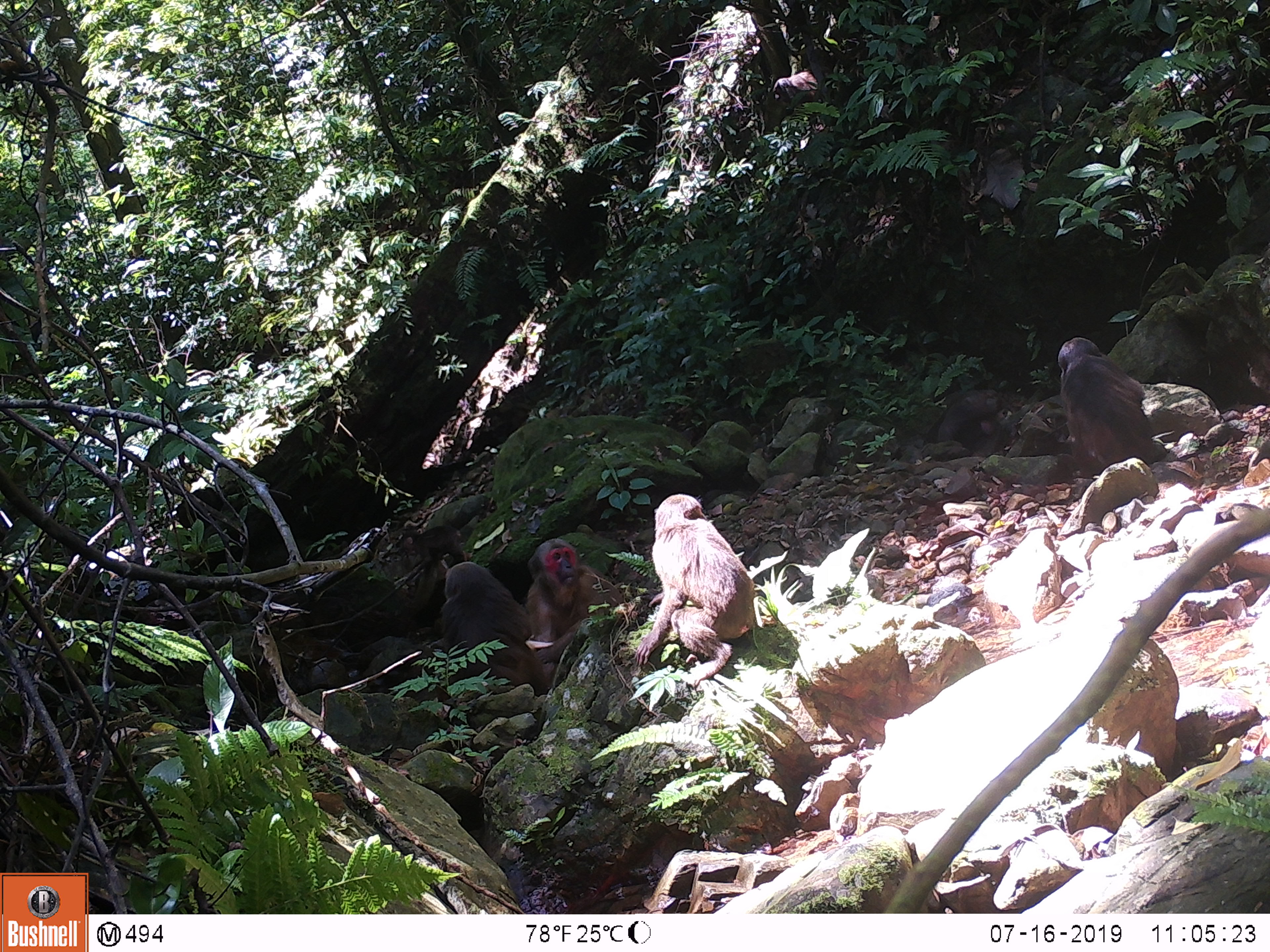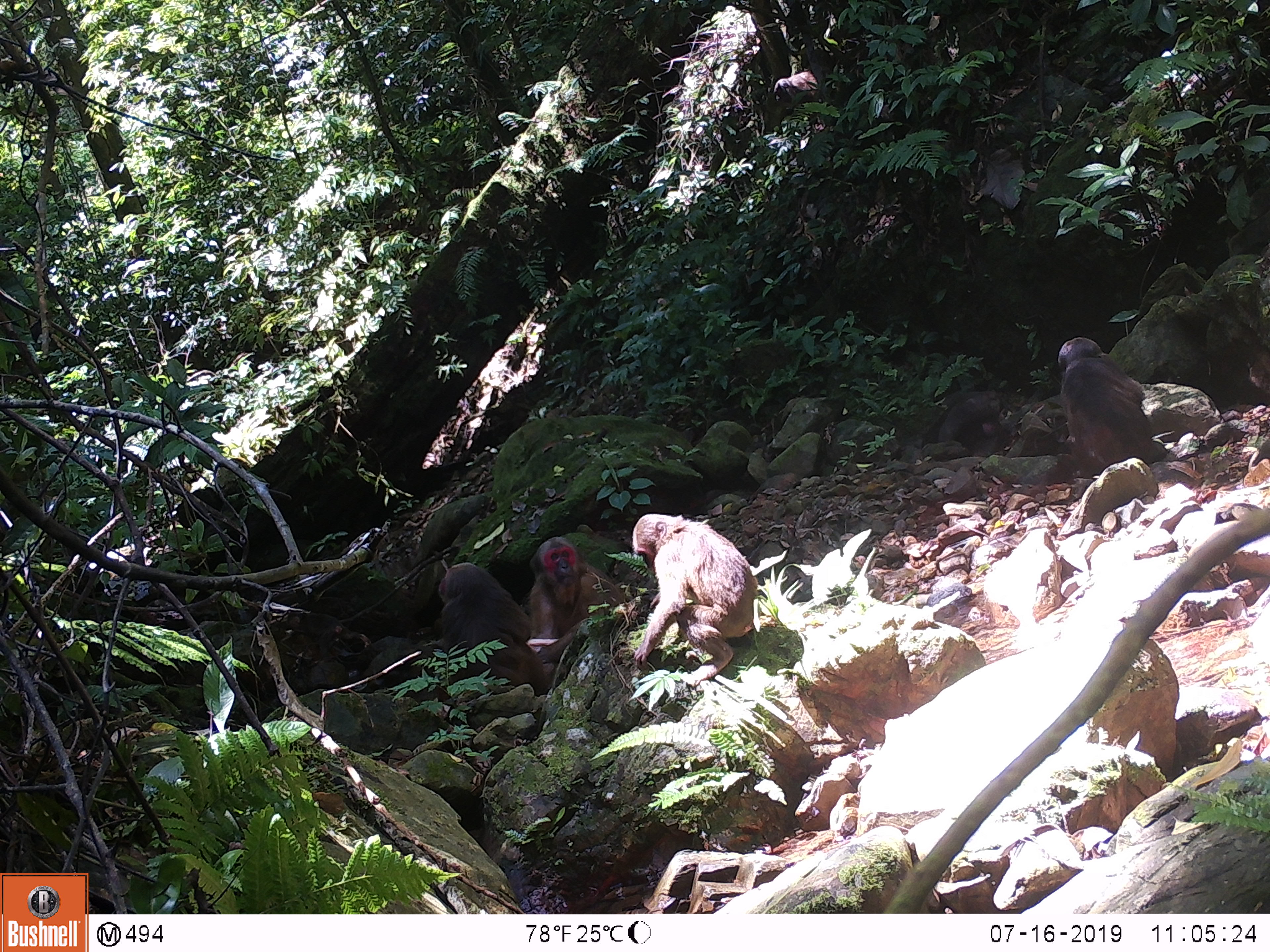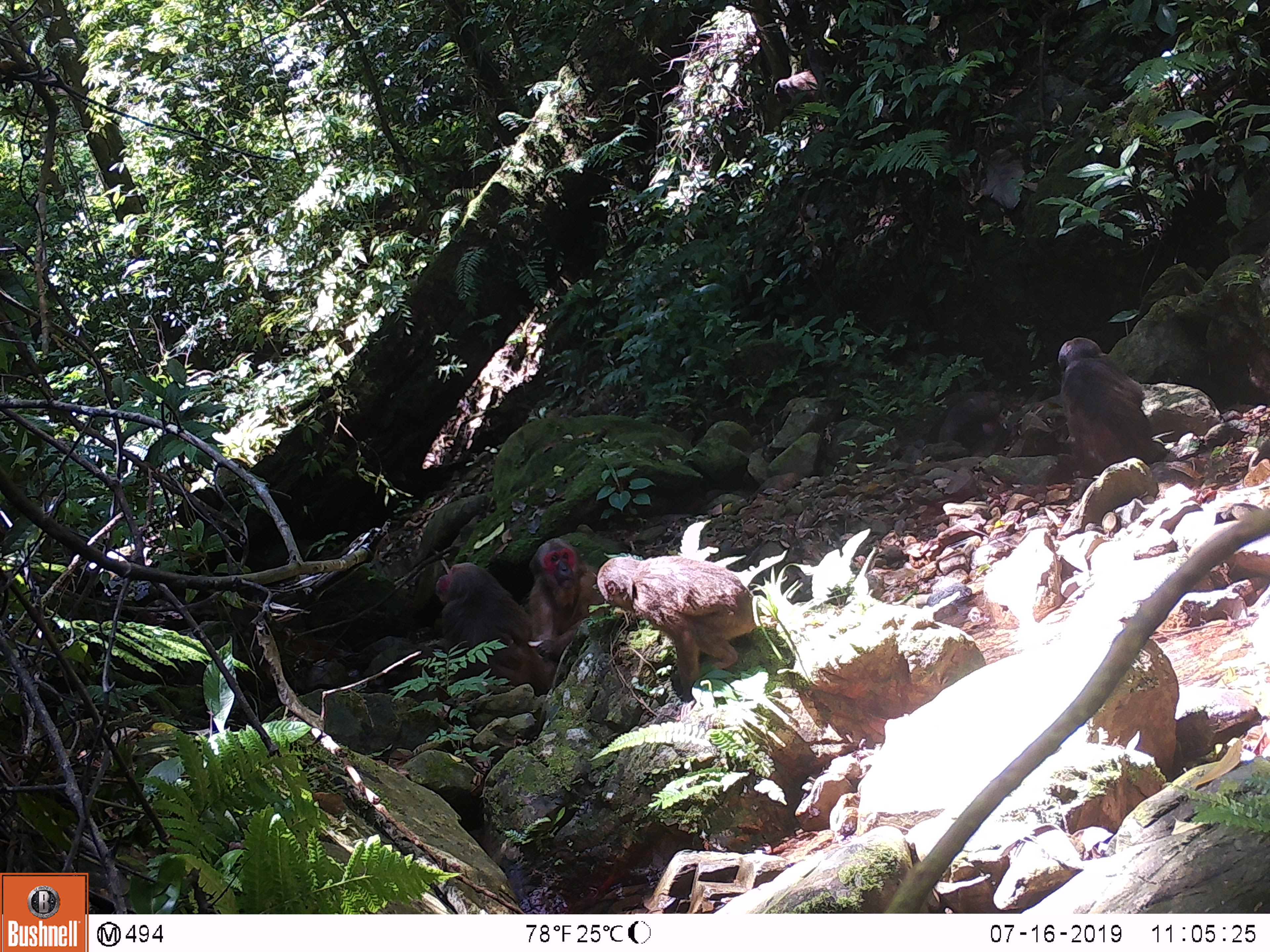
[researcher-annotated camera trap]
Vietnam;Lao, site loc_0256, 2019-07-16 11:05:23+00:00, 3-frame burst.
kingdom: Animalia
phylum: Chordata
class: Mammalia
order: Primates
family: Cercopithecidae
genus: Macaca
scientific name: Macaca arctoides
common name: stump-tailed macaque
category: stump tailed macaque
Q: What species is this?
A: Stump tailed macaque (stump-tailed macaque) (Macaca arctoides).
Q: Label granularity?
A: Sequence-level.